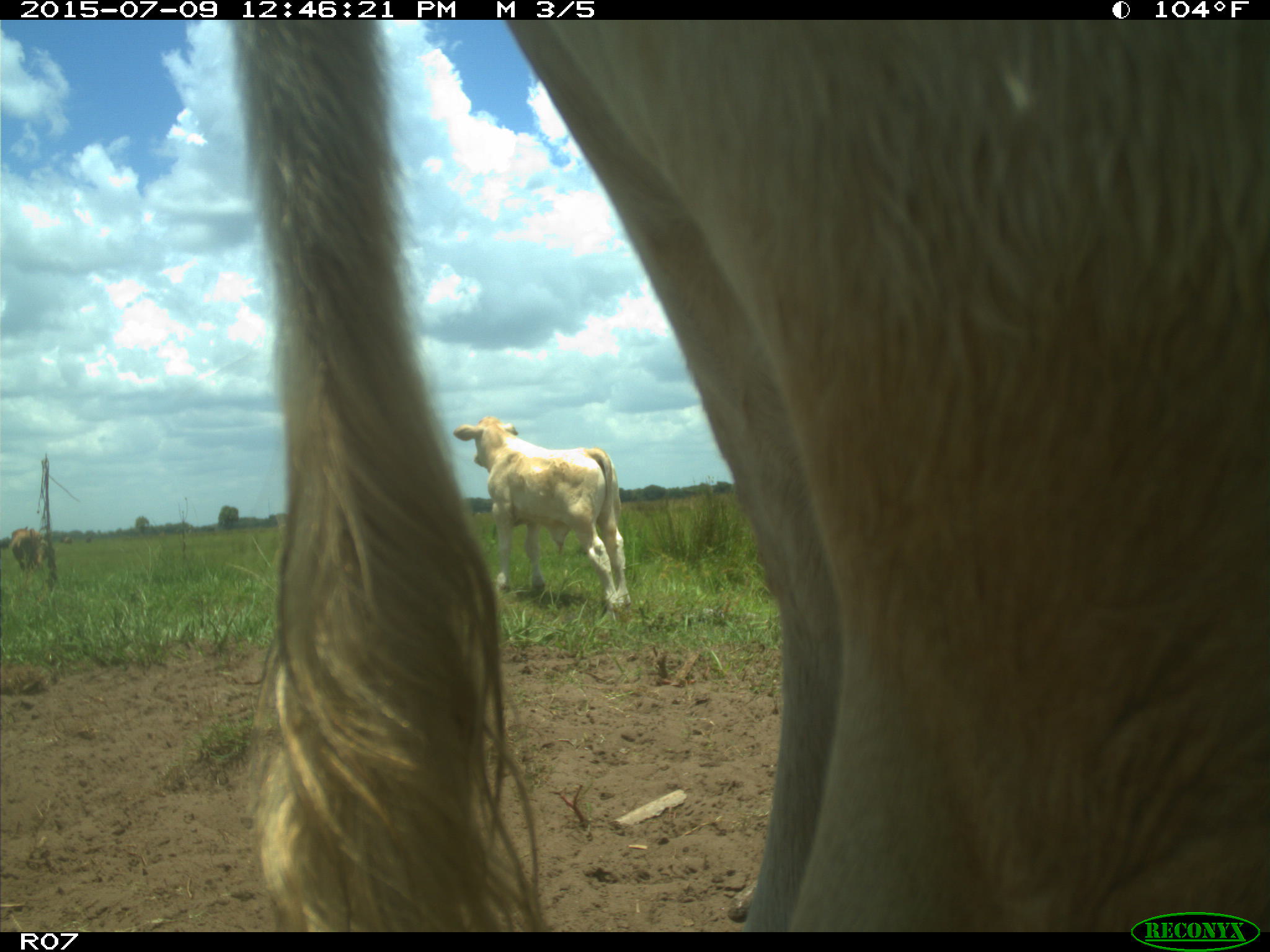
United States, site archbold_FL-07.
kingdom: Animalia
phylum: Chordata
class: Mammalia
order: Artiodactyla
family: Bovidae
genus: Bos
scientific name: Bos taurus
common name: domestic cow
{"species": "Bos taurus (domestic cow)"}